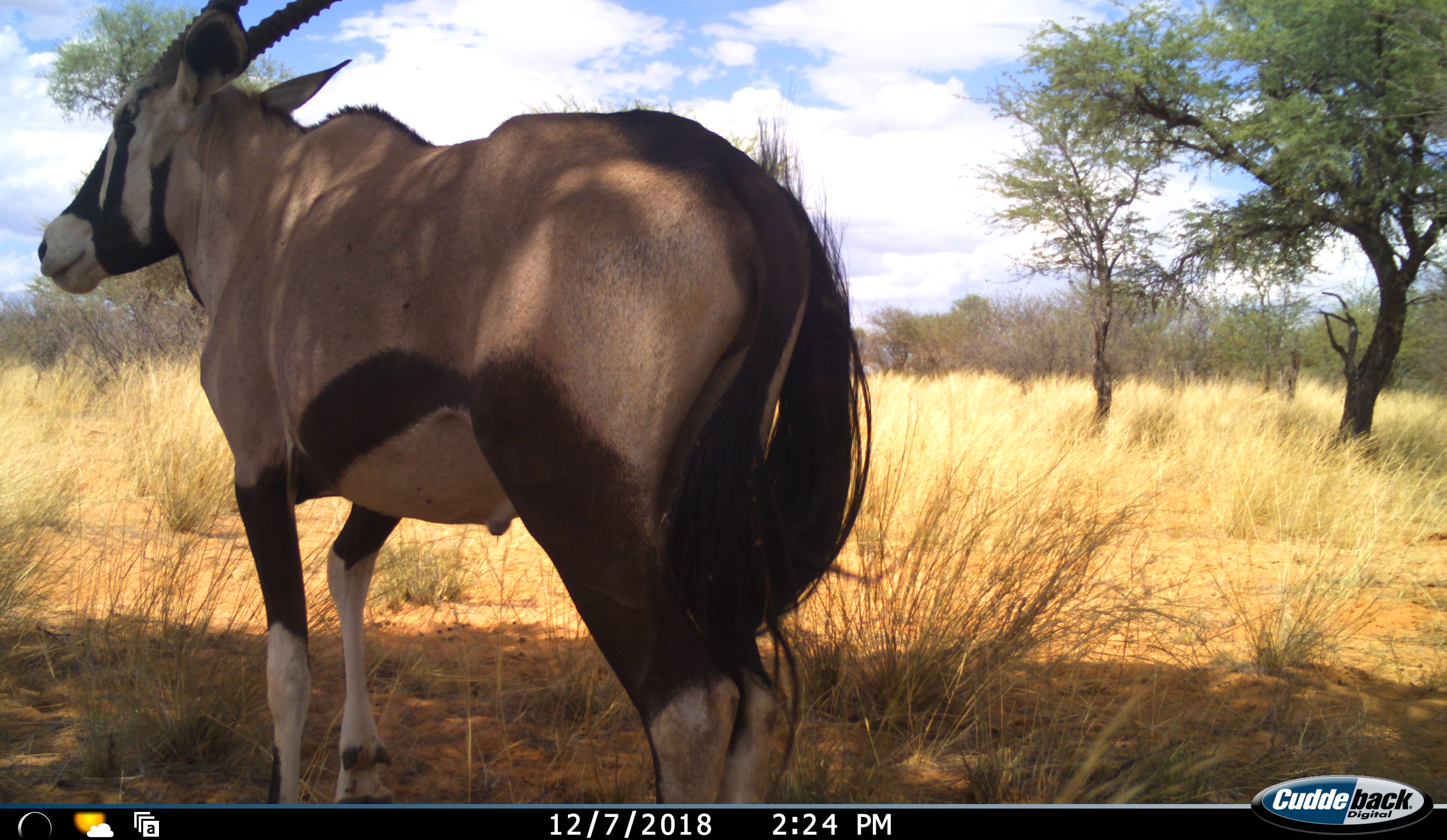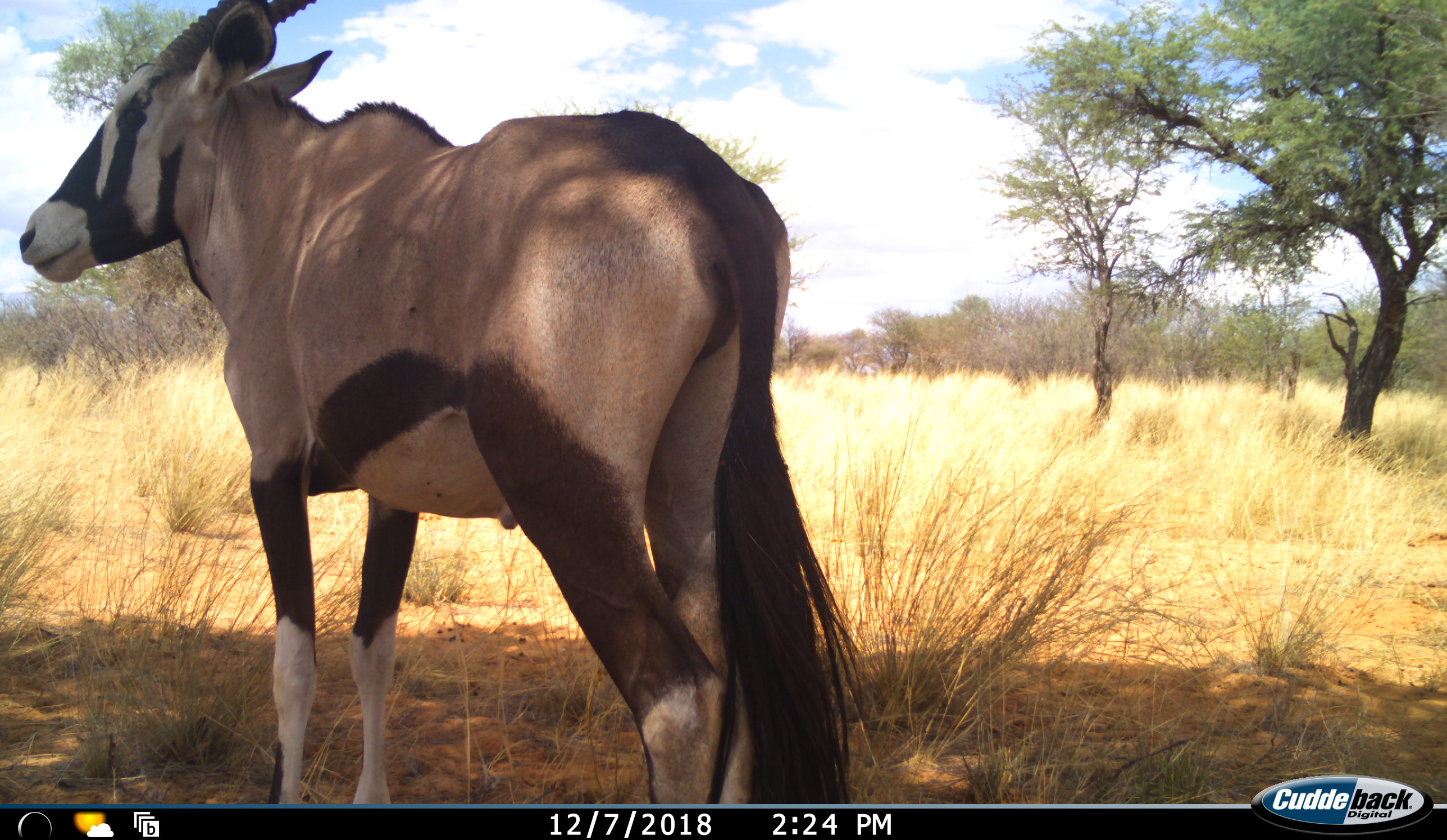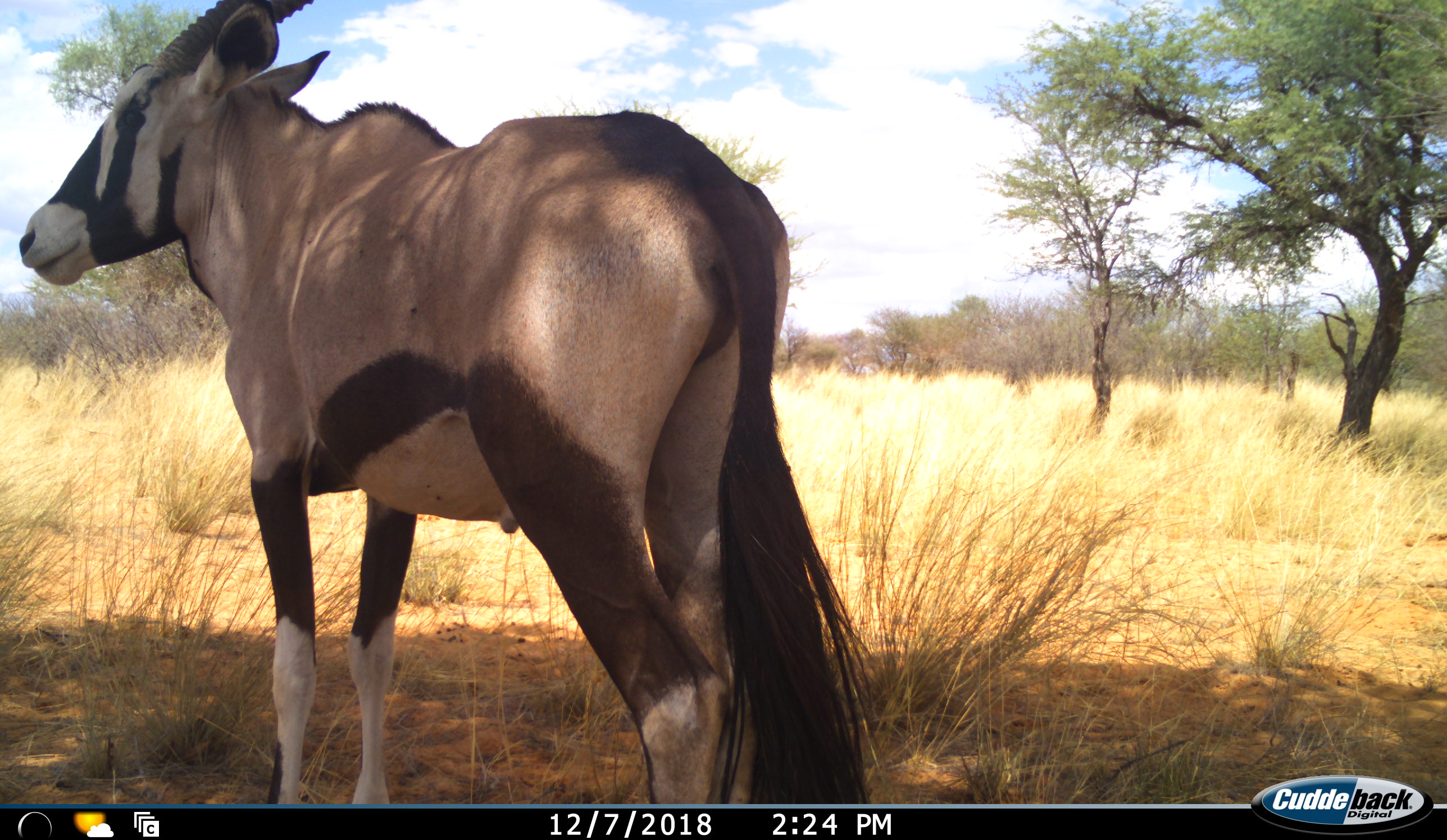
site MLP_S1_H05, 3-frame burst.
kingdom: Animalia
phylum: Chordata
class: Mammalia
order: Artiodactyla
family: Bovidae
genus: Oryx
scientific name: Oryx gazella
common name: gemsbok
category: oryx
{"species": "oryx (gemsbok) (Oryx gazella)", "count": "1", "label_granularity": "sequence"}